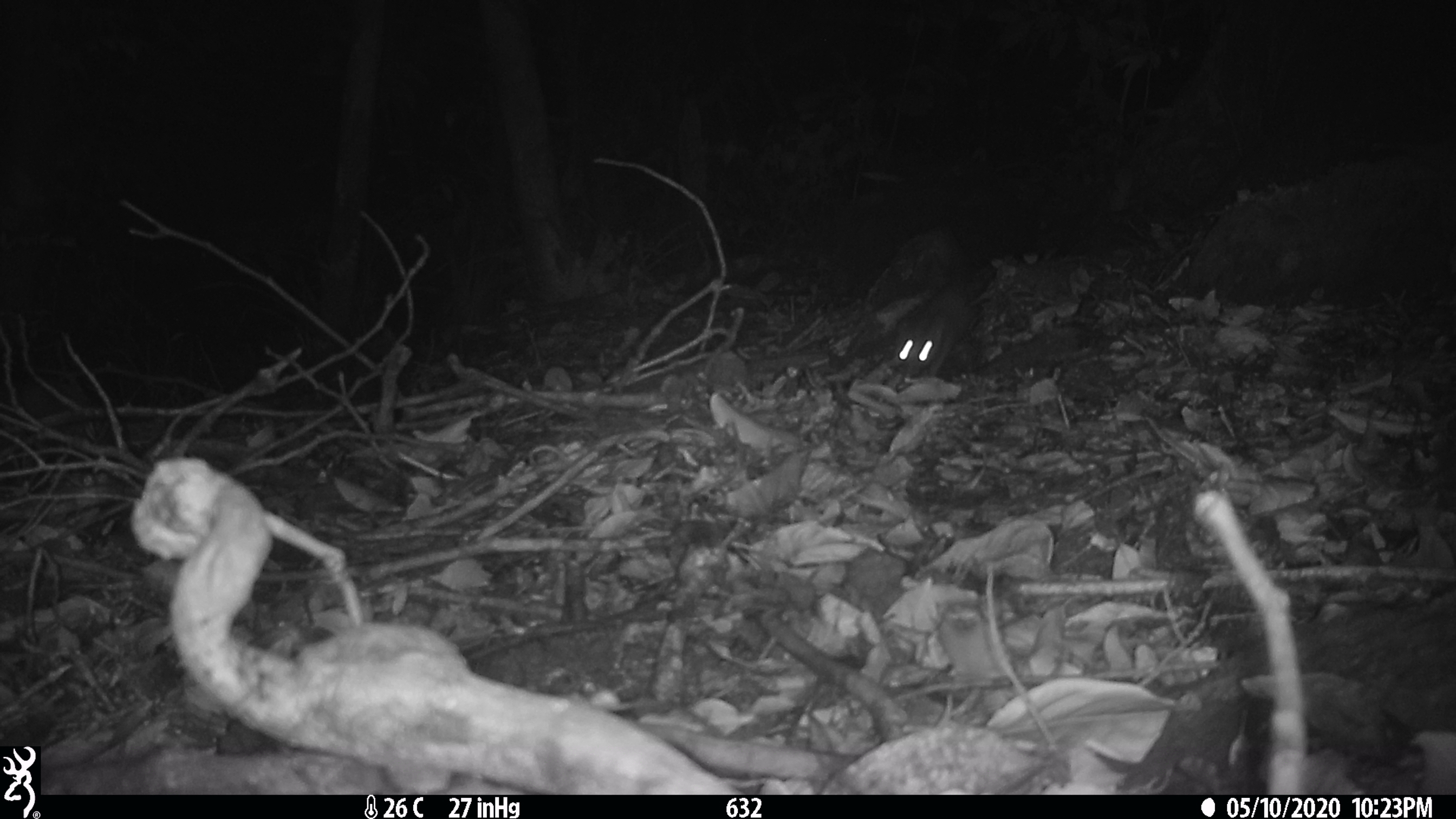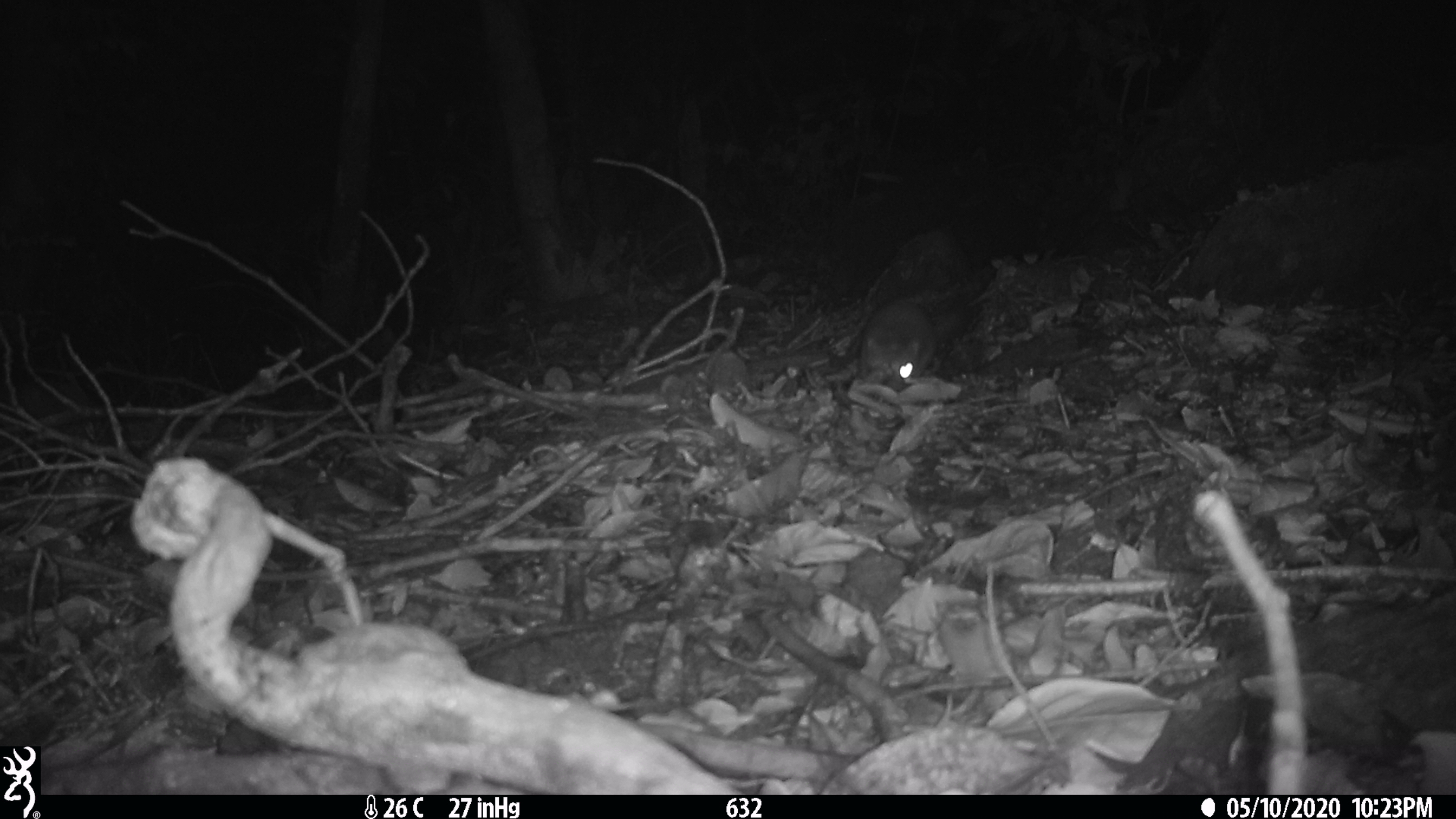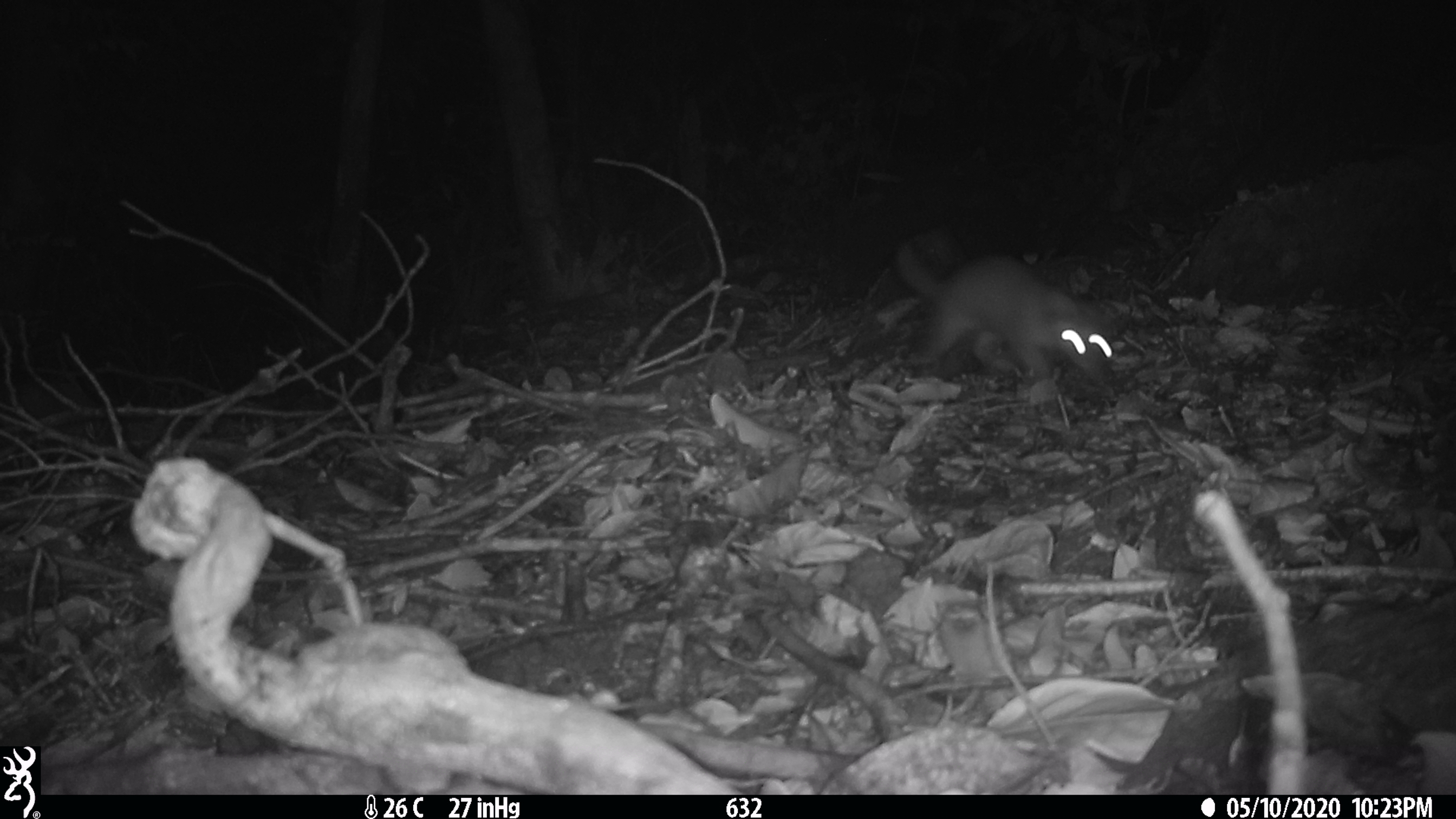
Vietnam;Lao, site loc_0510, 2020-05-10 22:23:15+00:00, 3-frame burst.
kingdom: Animalia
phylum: Chordata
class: Mammalia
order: Carnivora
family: Mustelidae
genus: Melogale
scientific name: Melogale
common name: ferret badger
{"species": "ferret badger (Melogale)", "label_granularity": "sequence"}